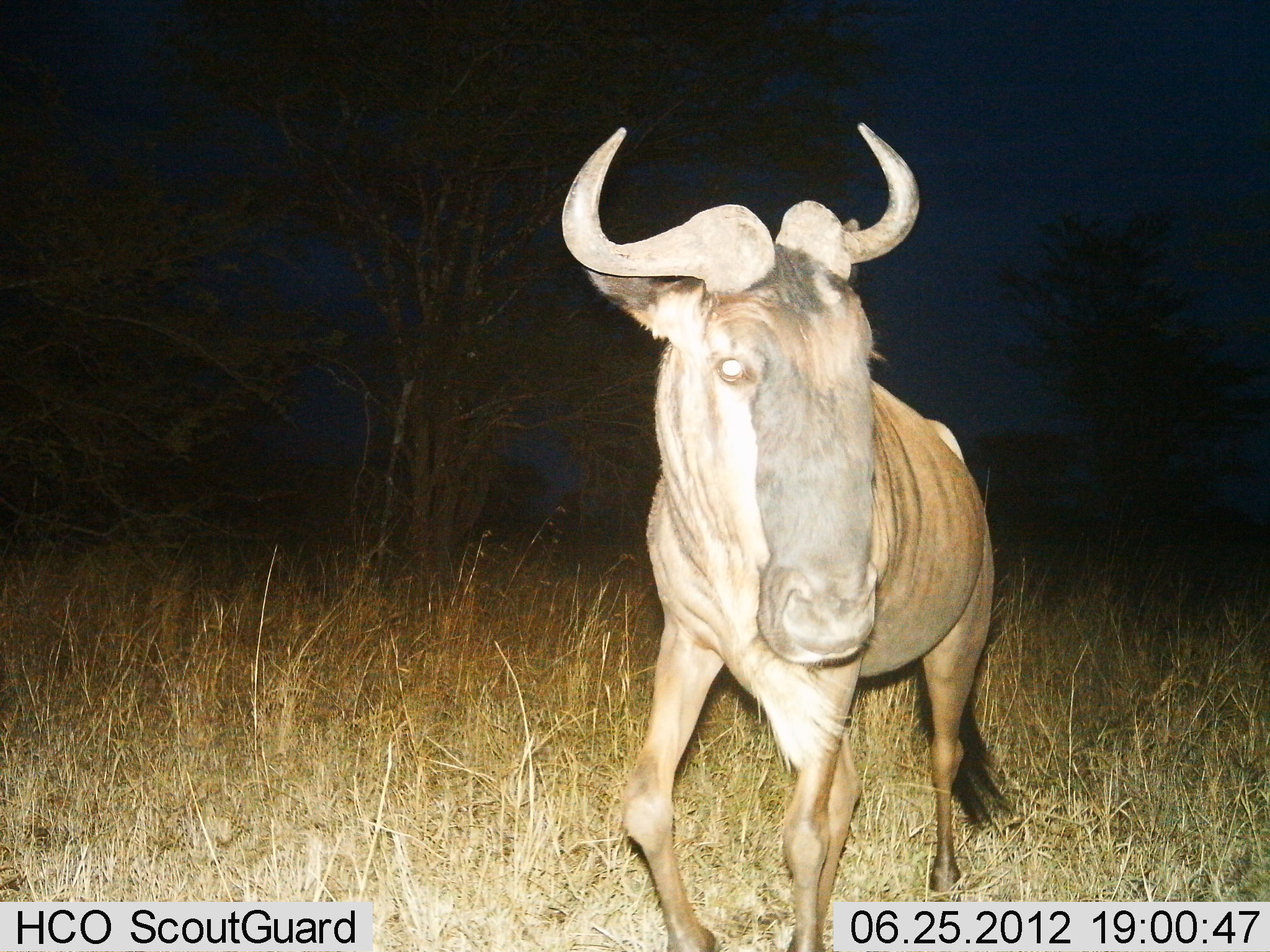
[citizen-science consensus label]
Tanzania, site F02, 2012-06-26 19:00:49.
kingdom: Animalia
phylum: Chordata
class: Mammalia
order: Artiodactyla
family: Bovidae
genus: Connochaetes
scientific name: Connochaetes taurinus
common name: blue wildebeest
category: wildebeest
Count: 1.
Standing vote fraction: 60%.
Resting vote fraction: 0%.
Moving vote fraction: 50%.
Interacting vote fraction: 0%.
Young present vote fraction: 0%.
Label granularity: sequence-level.